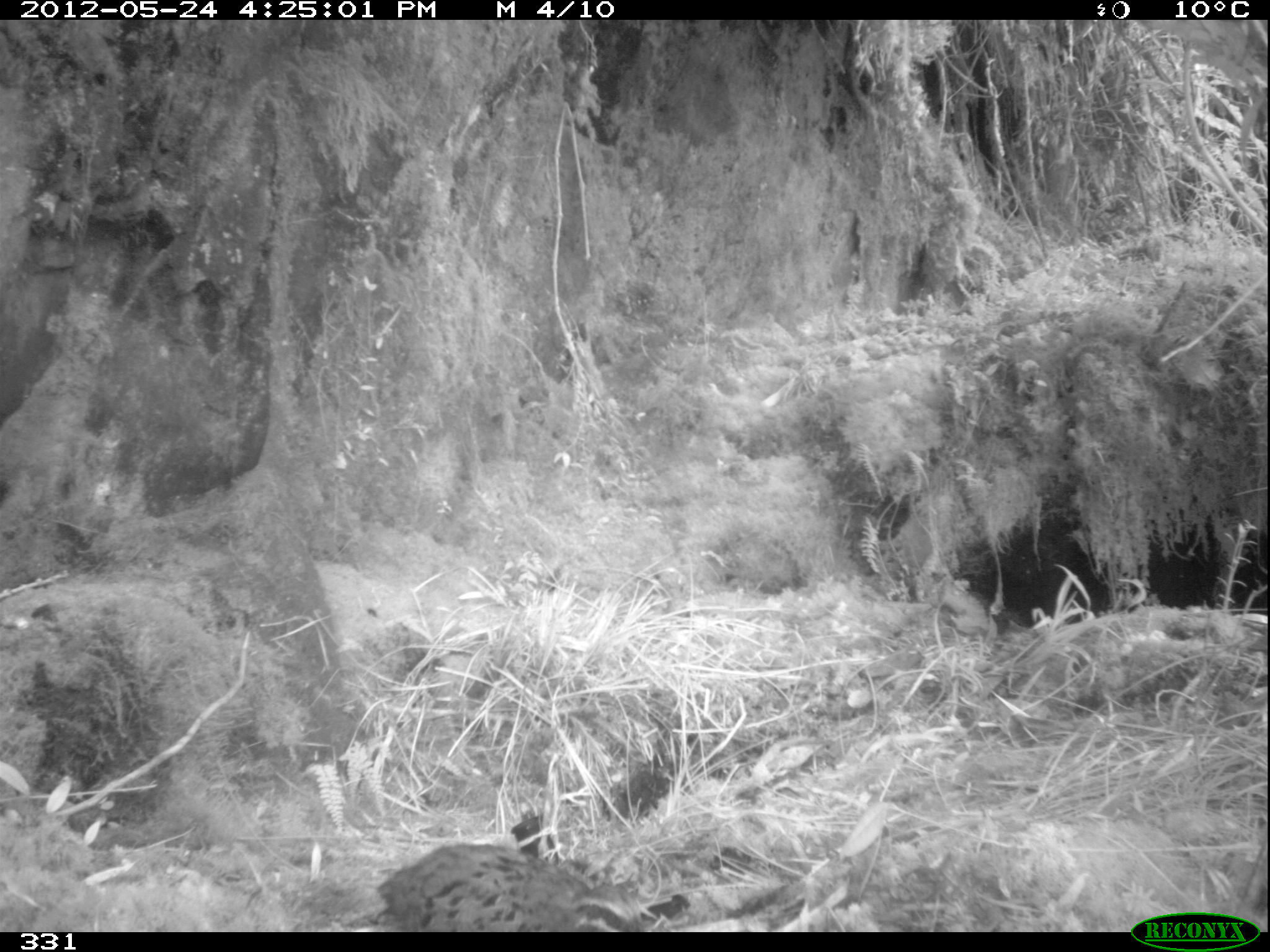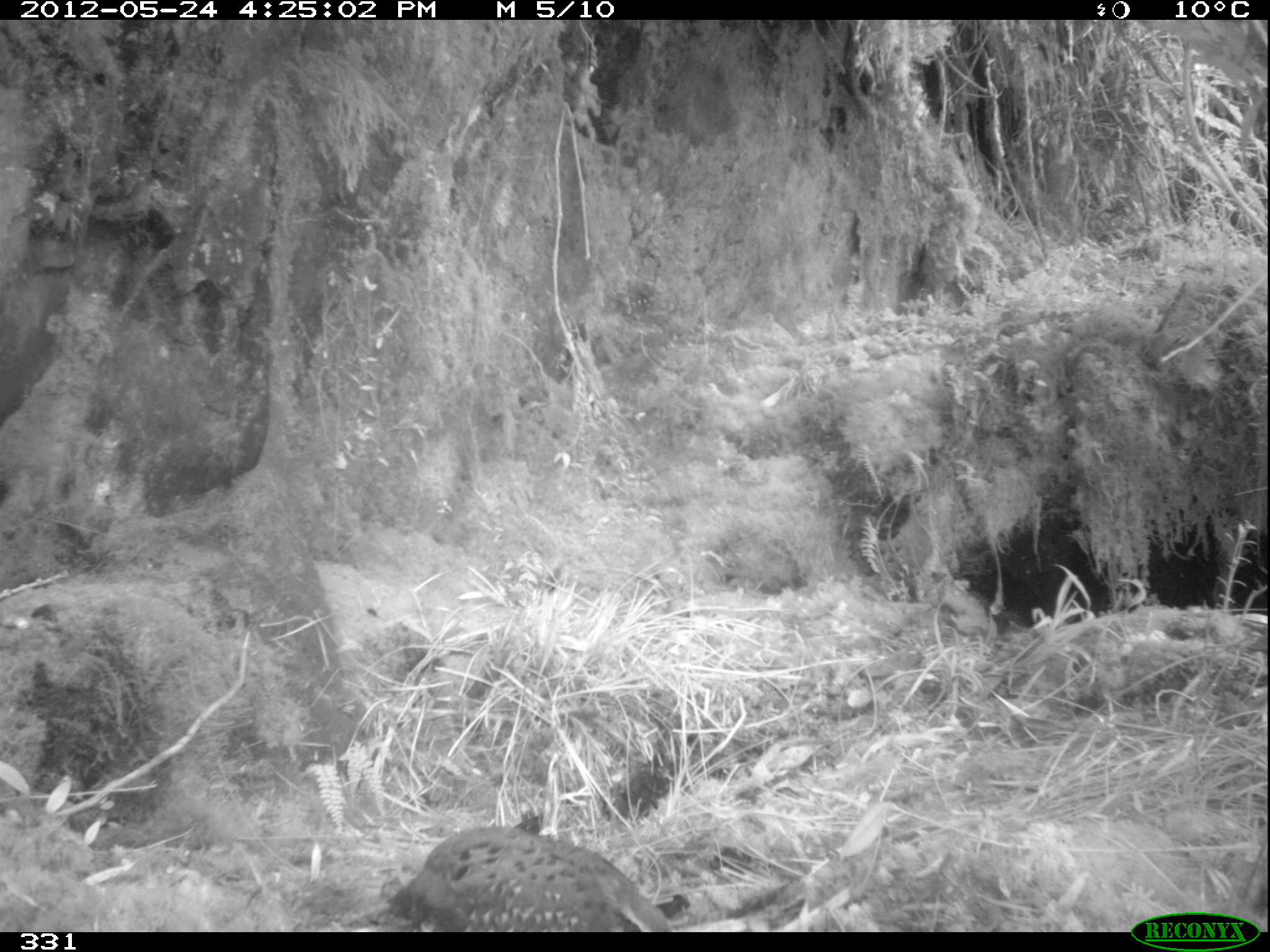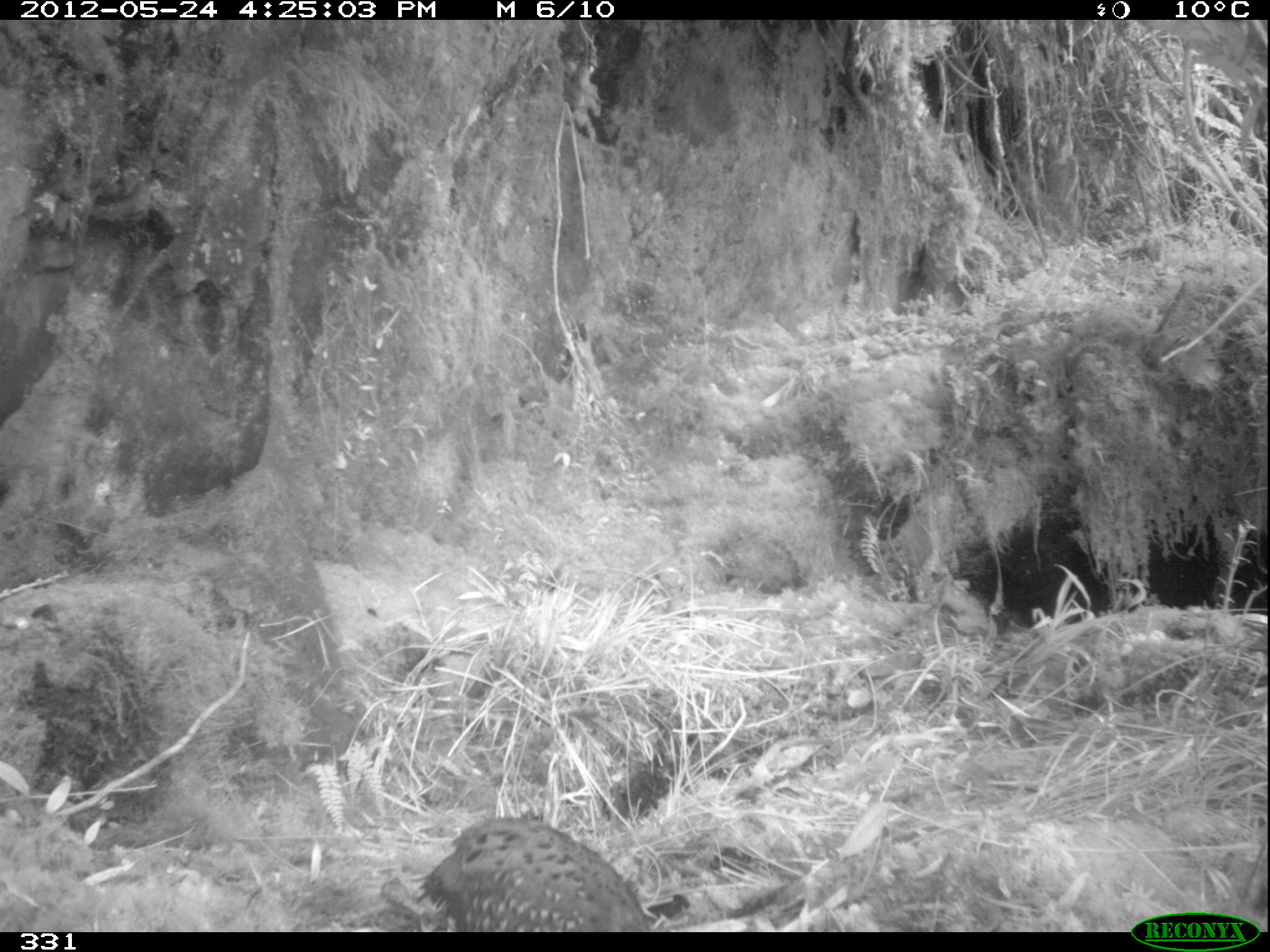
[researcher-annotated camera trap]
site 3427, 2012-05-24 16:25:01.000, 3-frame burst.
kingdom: Animalia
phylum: Chordata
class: Aves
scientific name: Aves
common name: bird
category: unknown bird